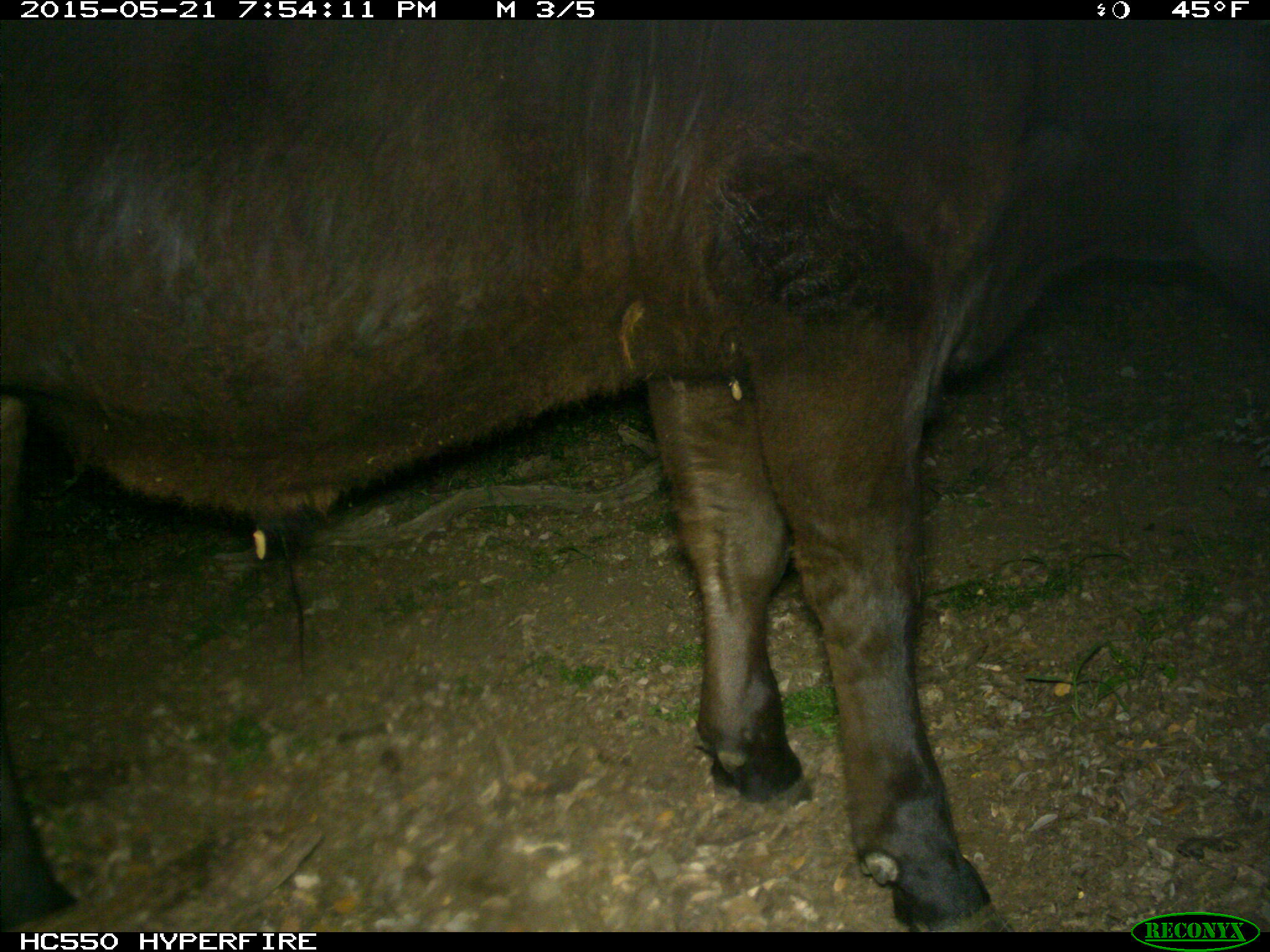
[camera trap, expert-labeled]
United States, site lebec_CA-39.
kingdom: Animalia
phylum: Chordata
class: Mammalia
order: Artiodactyla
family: Bovidae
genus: Bos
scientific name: Bos taurus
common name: domestic cow